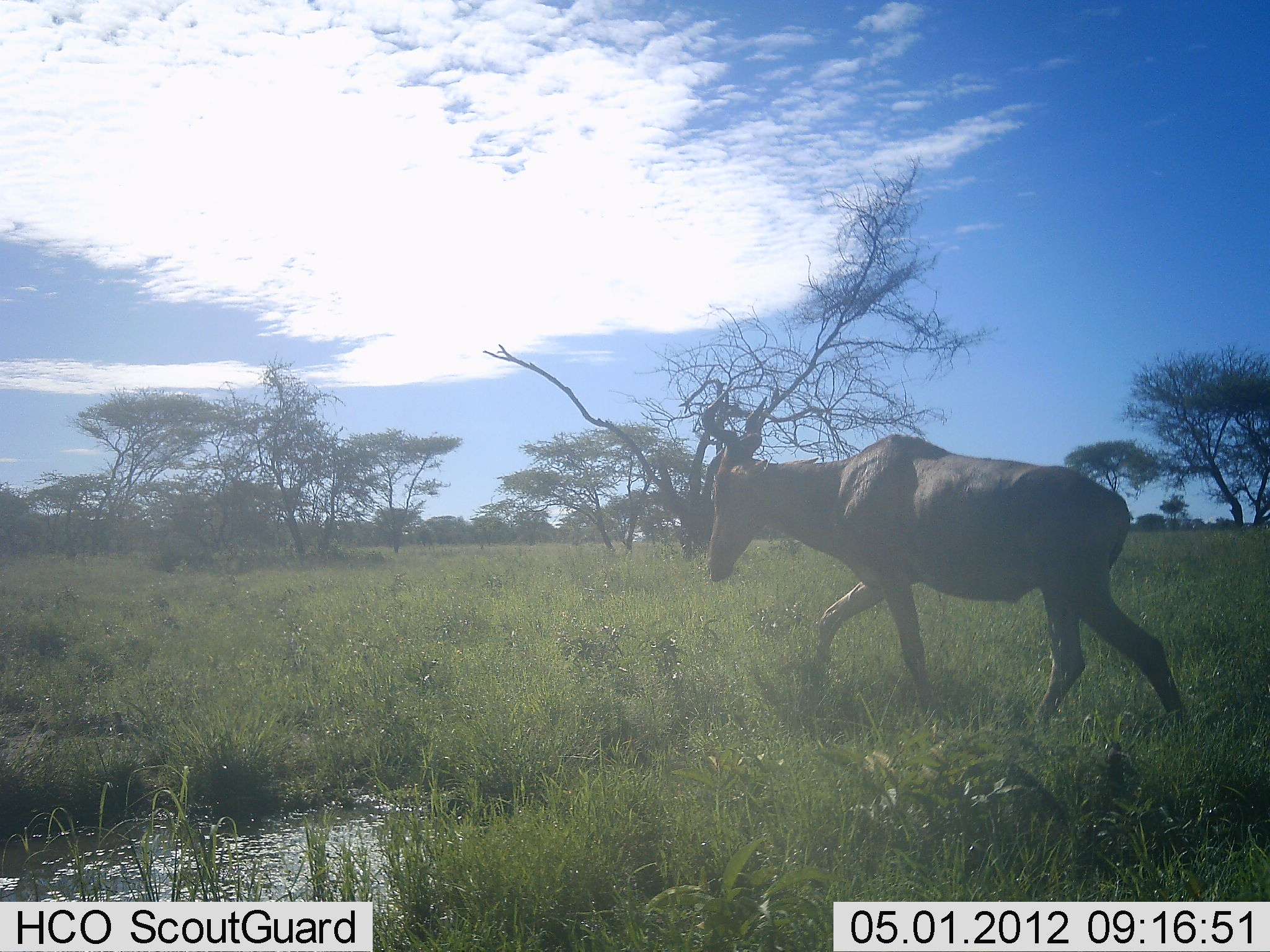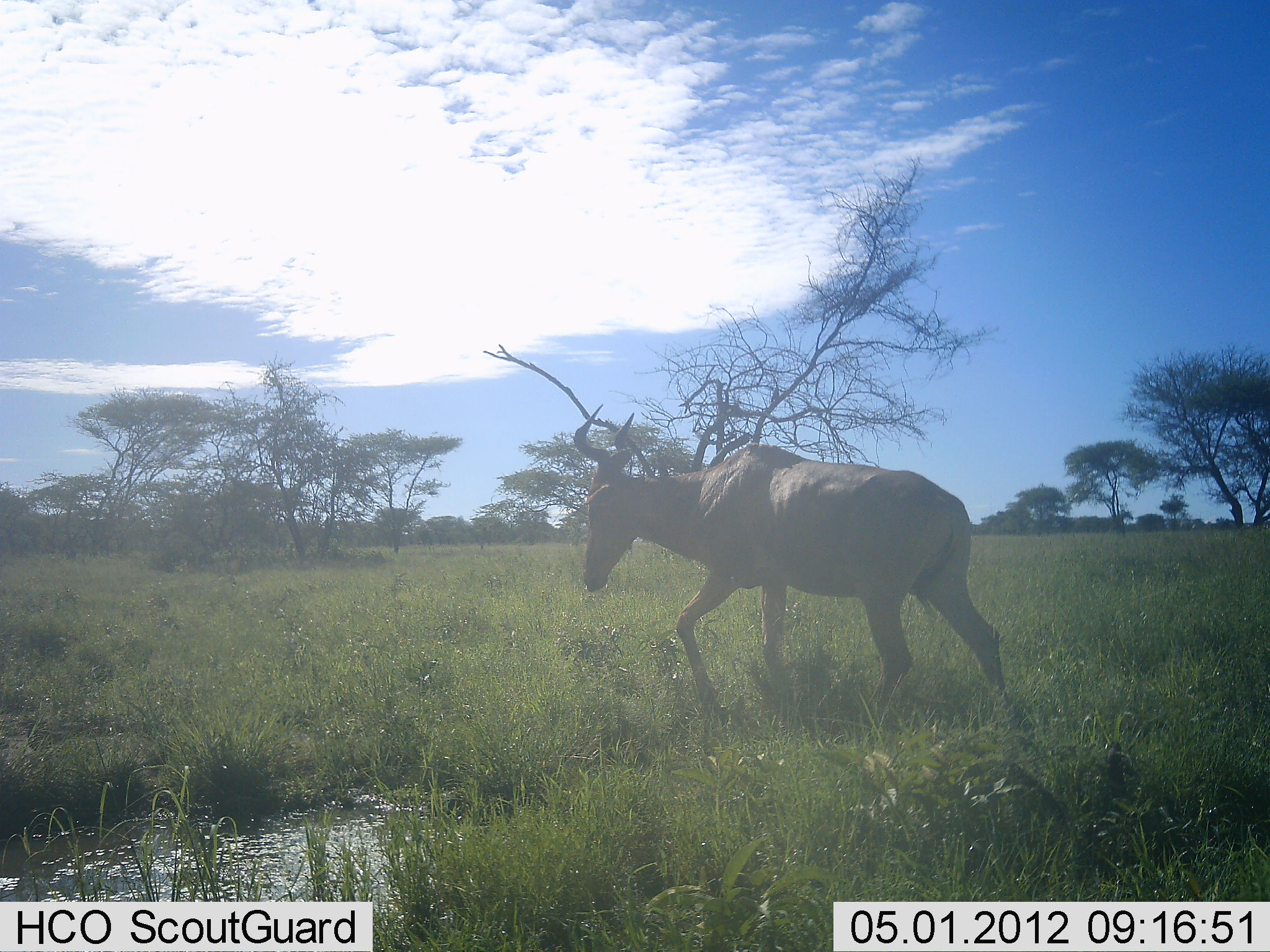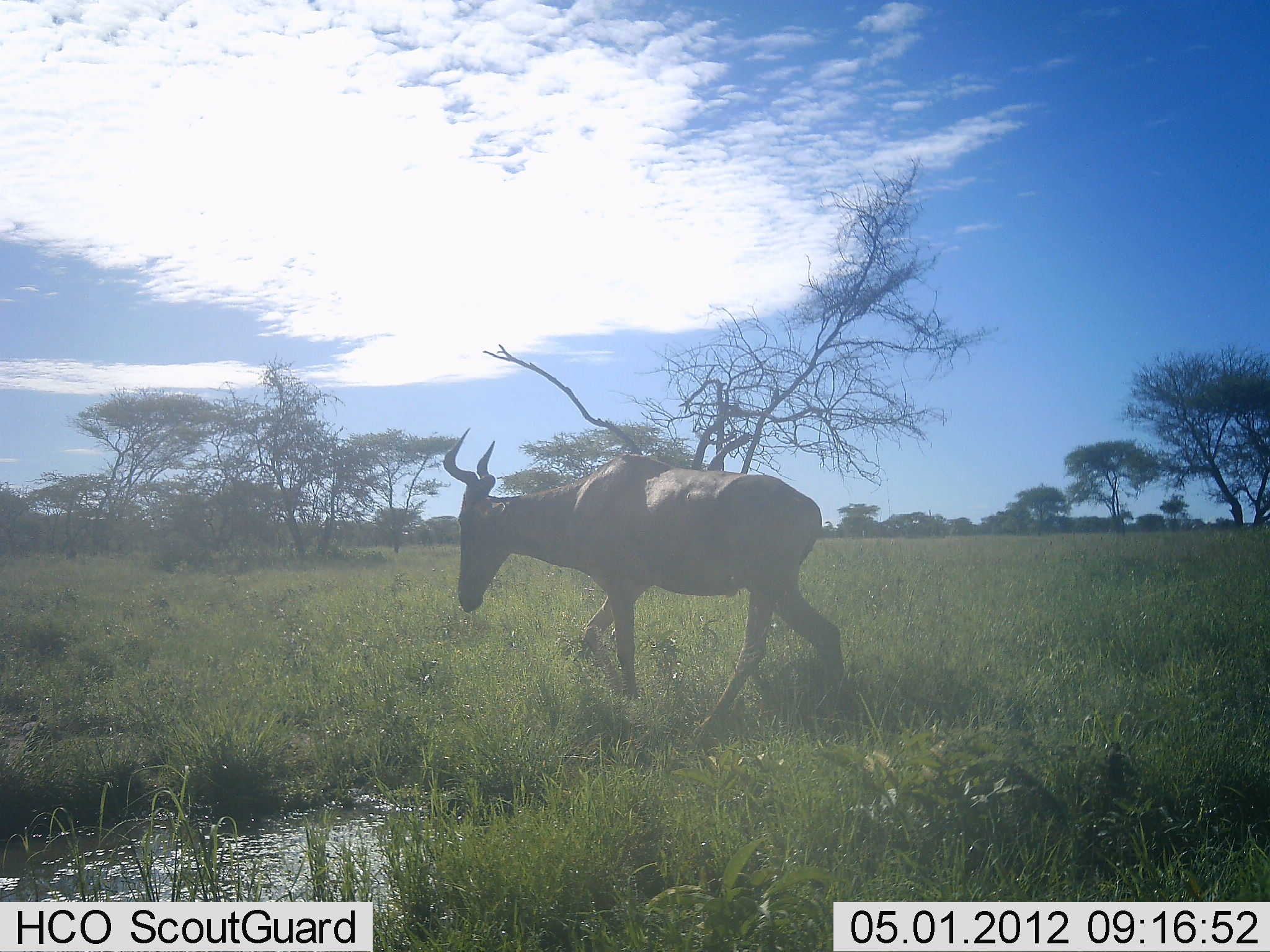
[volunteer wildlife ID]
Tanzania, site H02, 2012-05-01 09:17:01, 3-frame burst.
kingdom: Animalia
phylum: Chordata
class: Mammalia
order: Artiodactyla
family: Bovidae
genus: Alcelaphus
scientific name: Alcelaphus buselaphus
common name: hartebeest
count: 1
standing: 0%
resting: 9%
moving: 91%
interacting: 0%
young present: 0%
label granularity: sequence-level